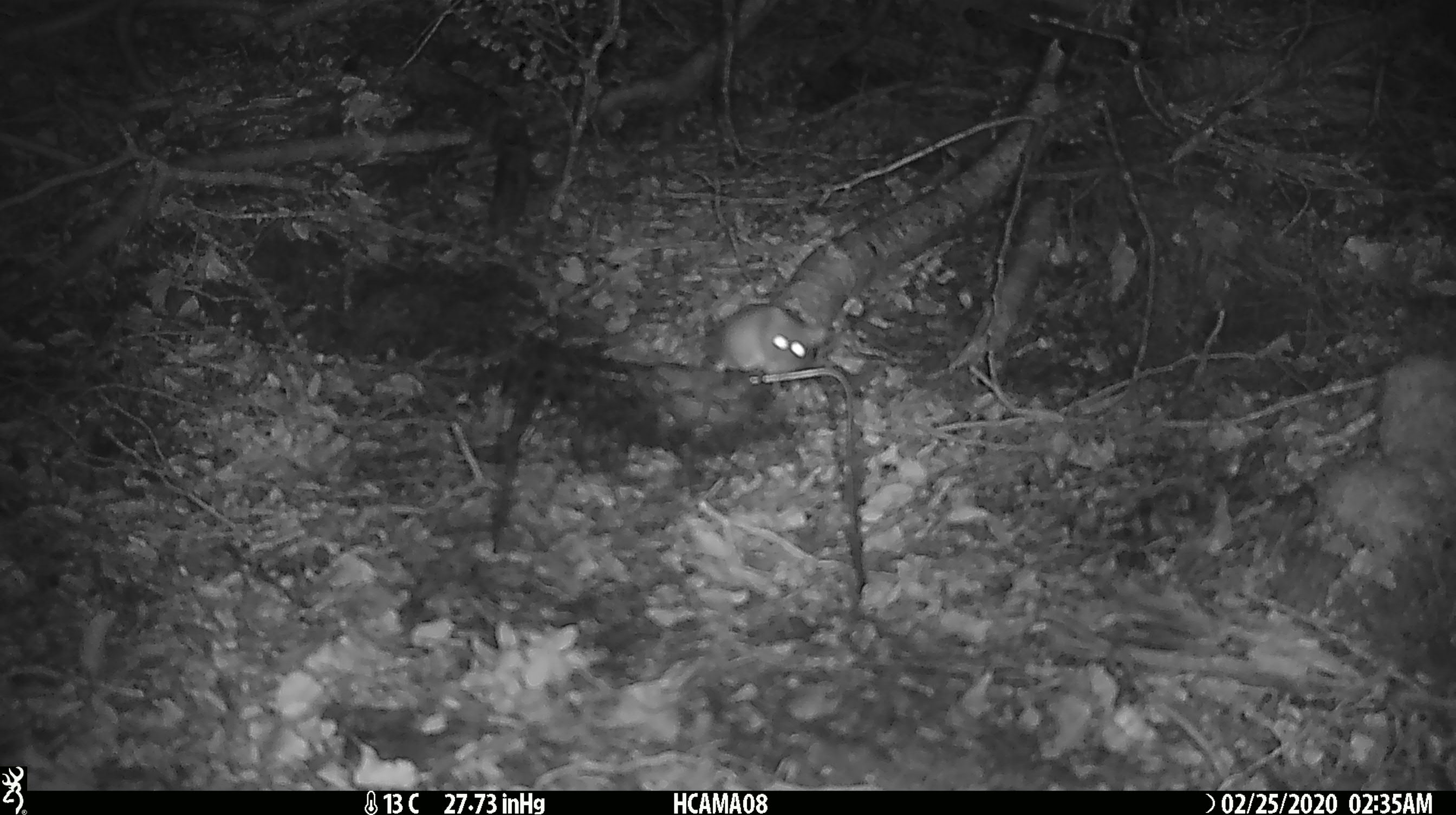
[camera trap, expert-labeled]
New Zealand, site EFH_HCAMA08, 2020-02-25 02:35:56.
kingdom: Animalia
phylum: Chordata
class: Mammalia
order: Rodentia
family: Muridae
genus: Mus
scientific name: Mus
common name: mouse